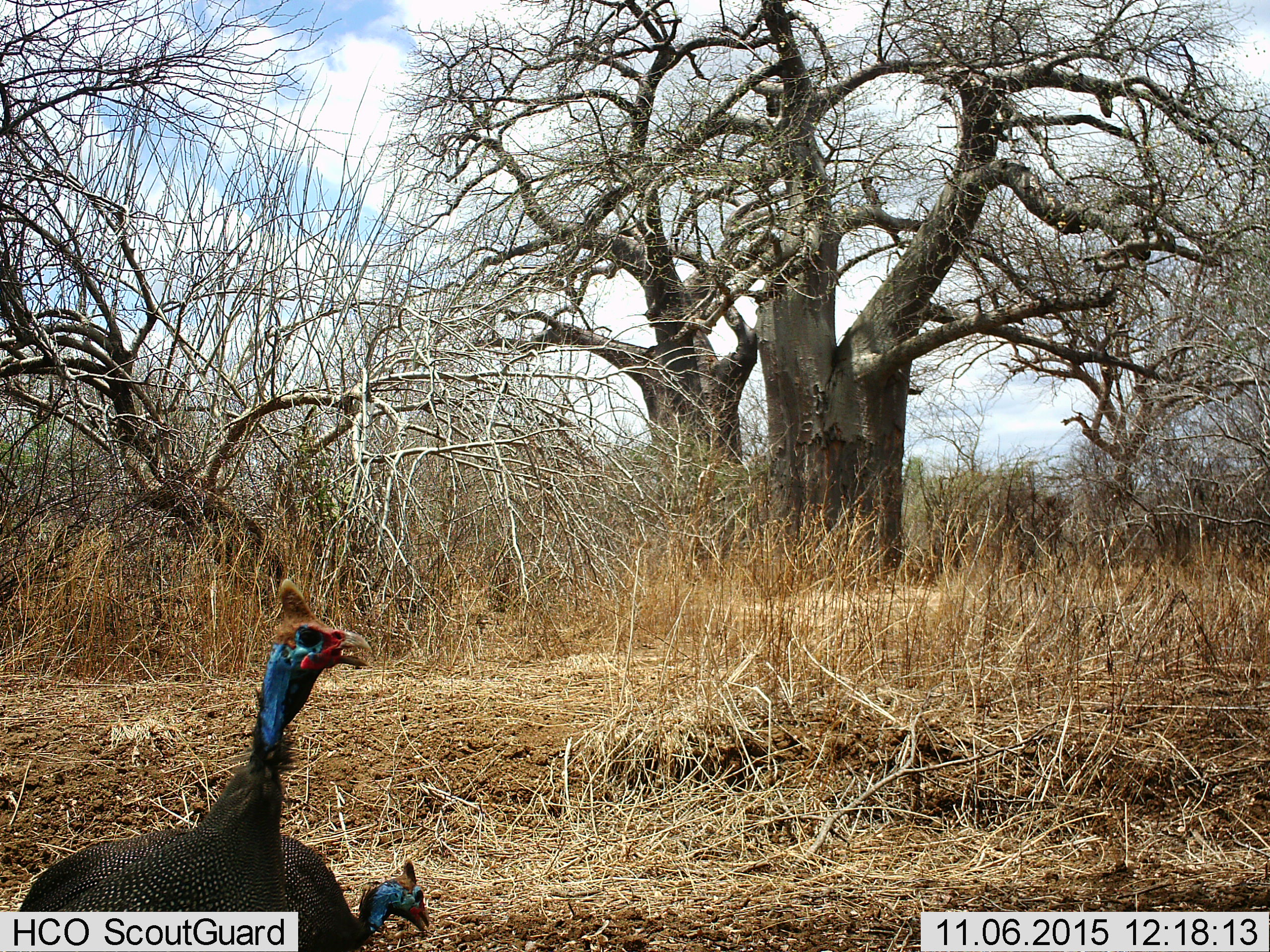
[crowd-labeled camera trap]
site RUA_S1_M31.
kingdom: Animalia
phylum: Chordata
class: Aves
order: Galliformes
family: Numididae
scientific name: Numididae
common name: guineafowl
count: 2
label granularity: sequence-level